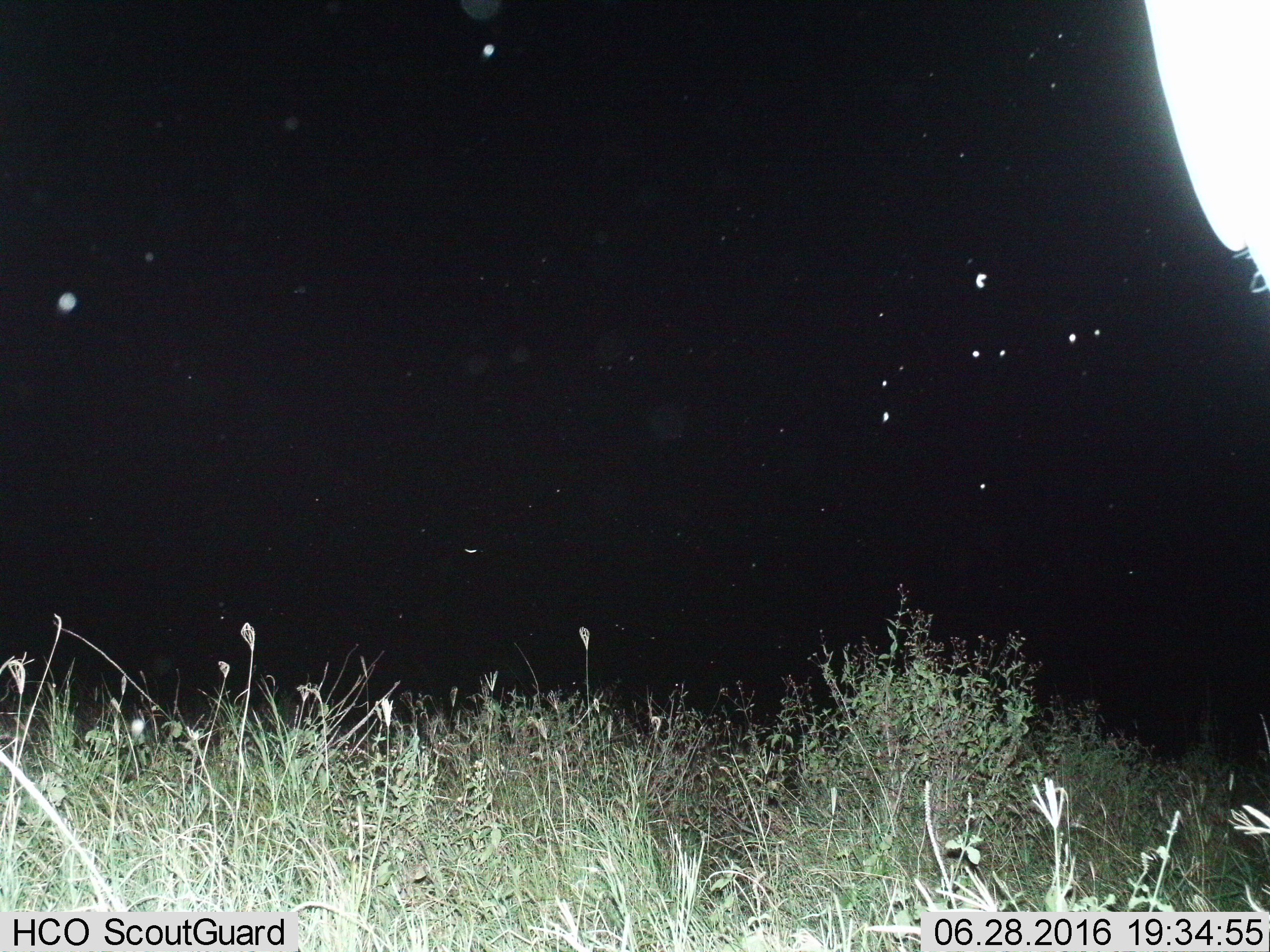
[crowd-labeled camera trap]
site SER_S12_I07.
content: unidentified animal